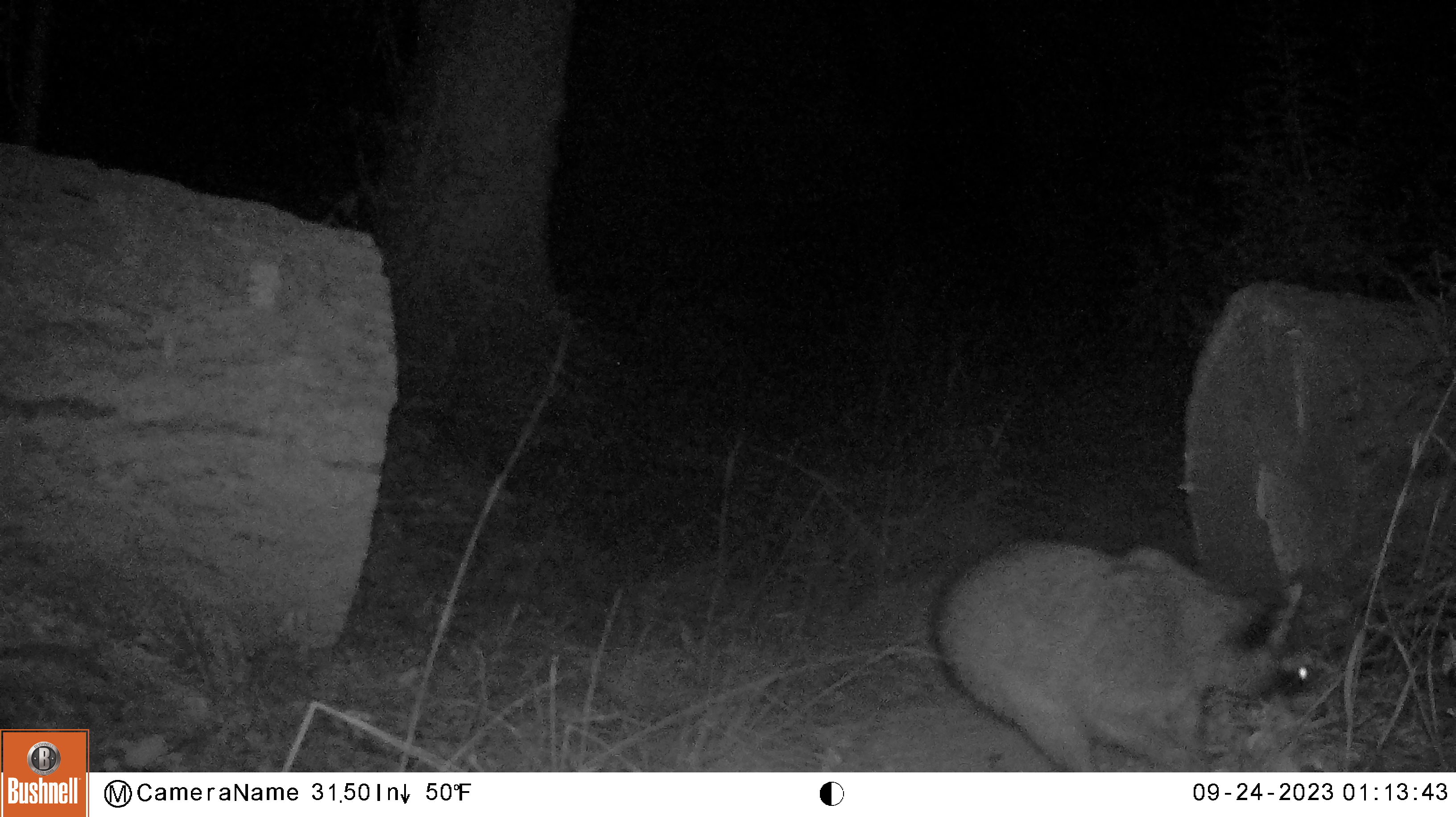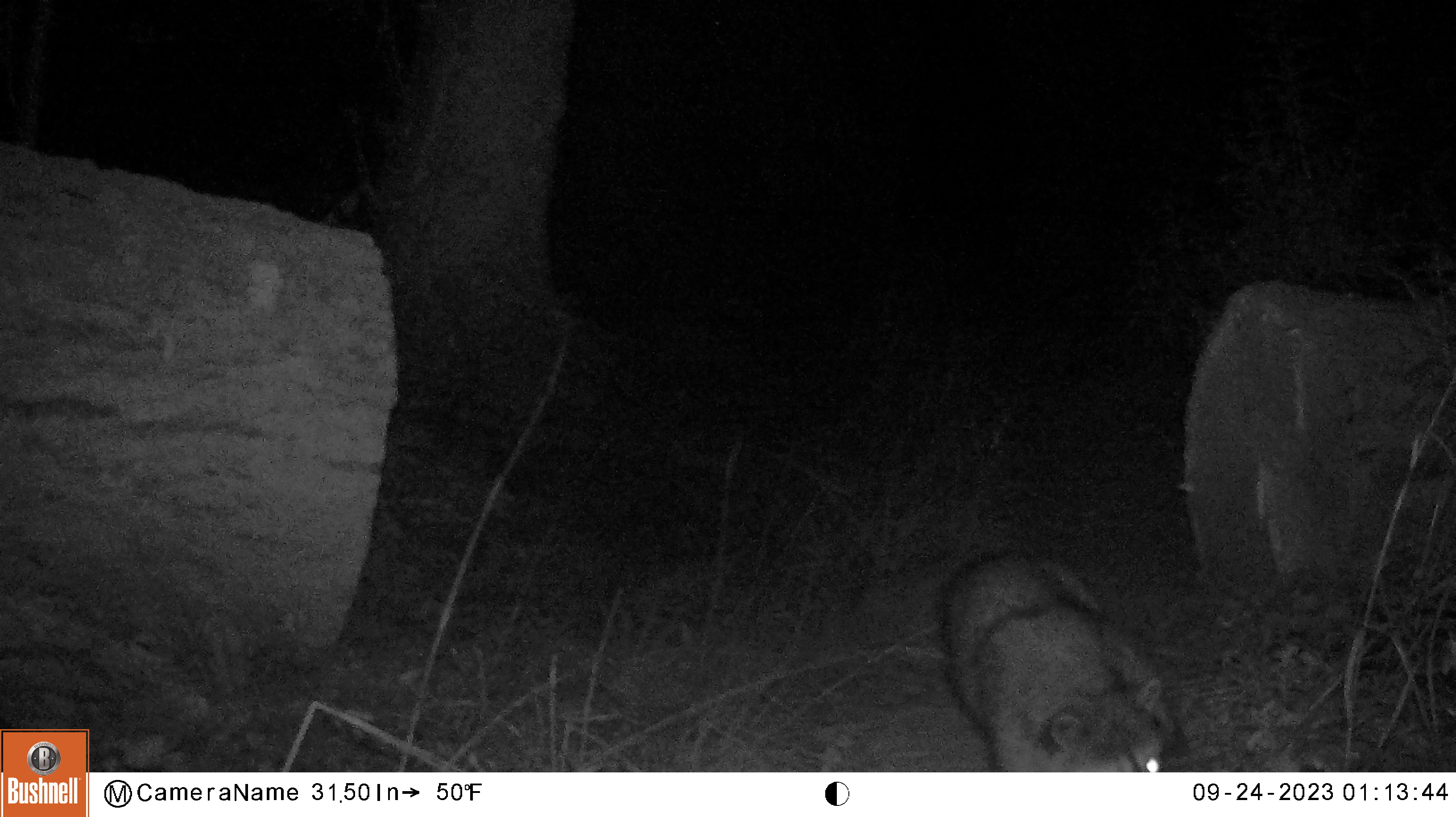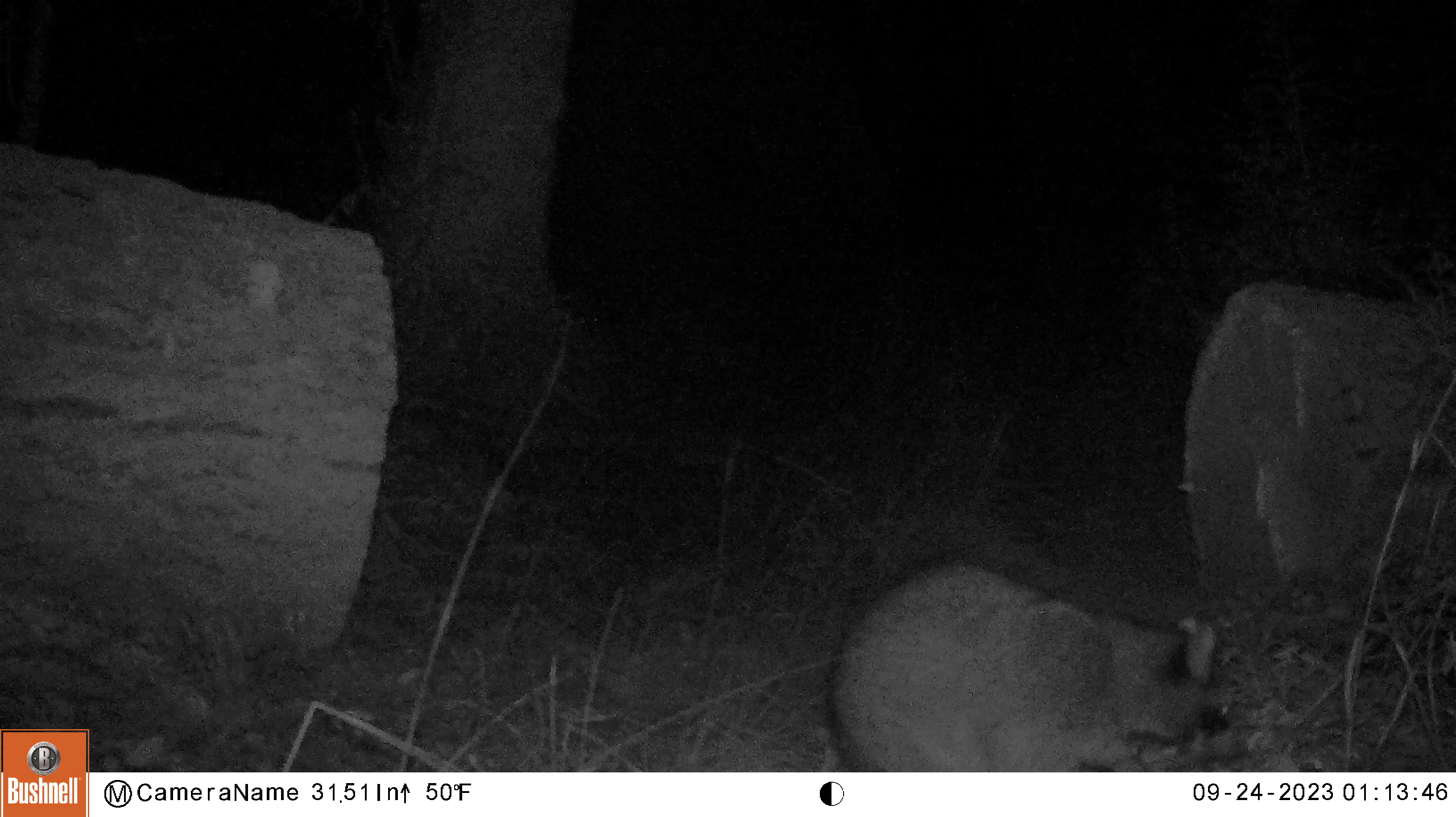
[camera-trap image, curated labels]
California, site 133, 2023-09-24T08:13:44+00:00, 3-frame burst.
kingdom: Animalia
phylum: Chordata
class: Mammalia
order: Carnivora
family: Procyonidae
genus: Procyon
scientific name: Procyon lotor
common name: raccoon